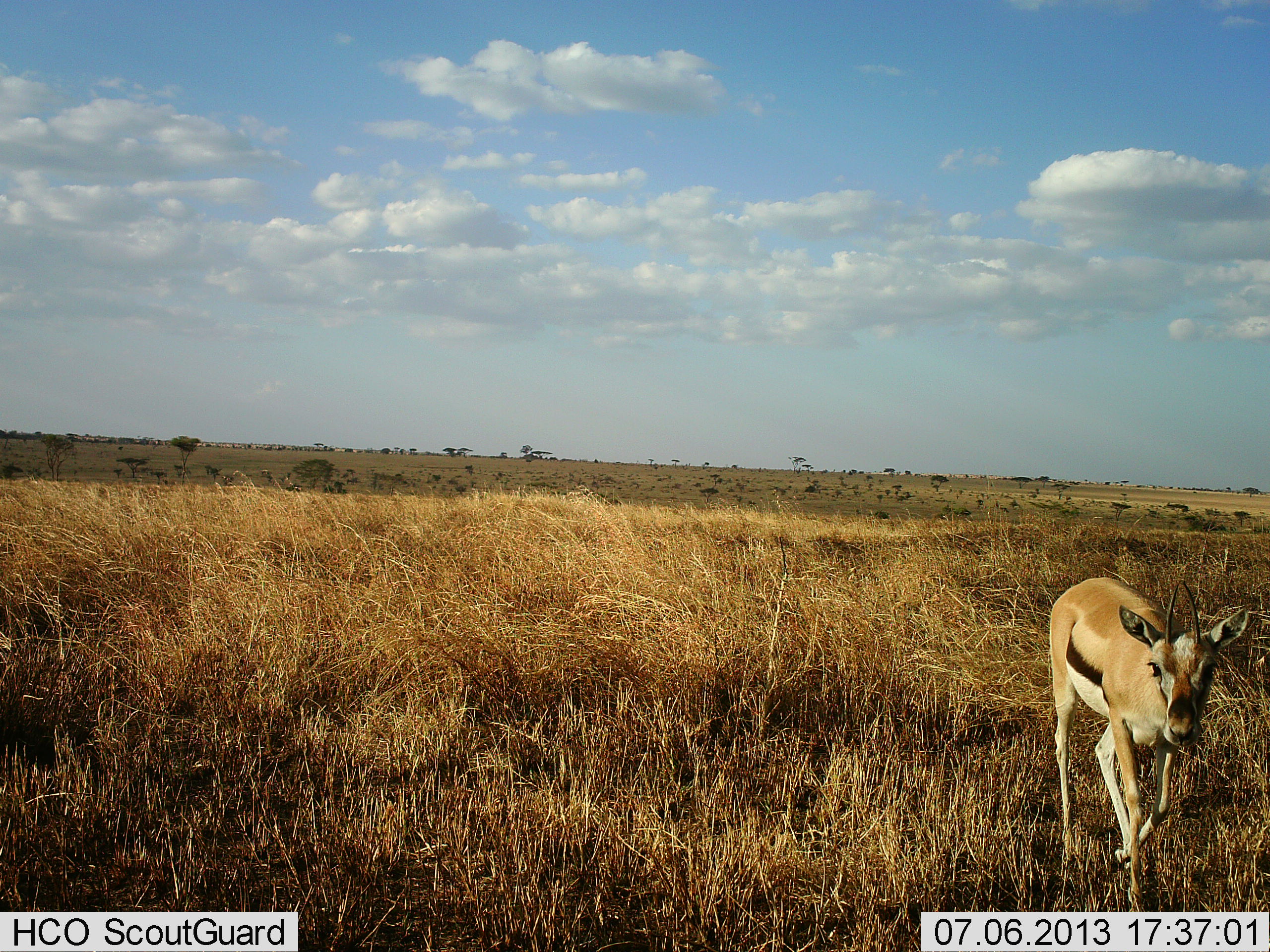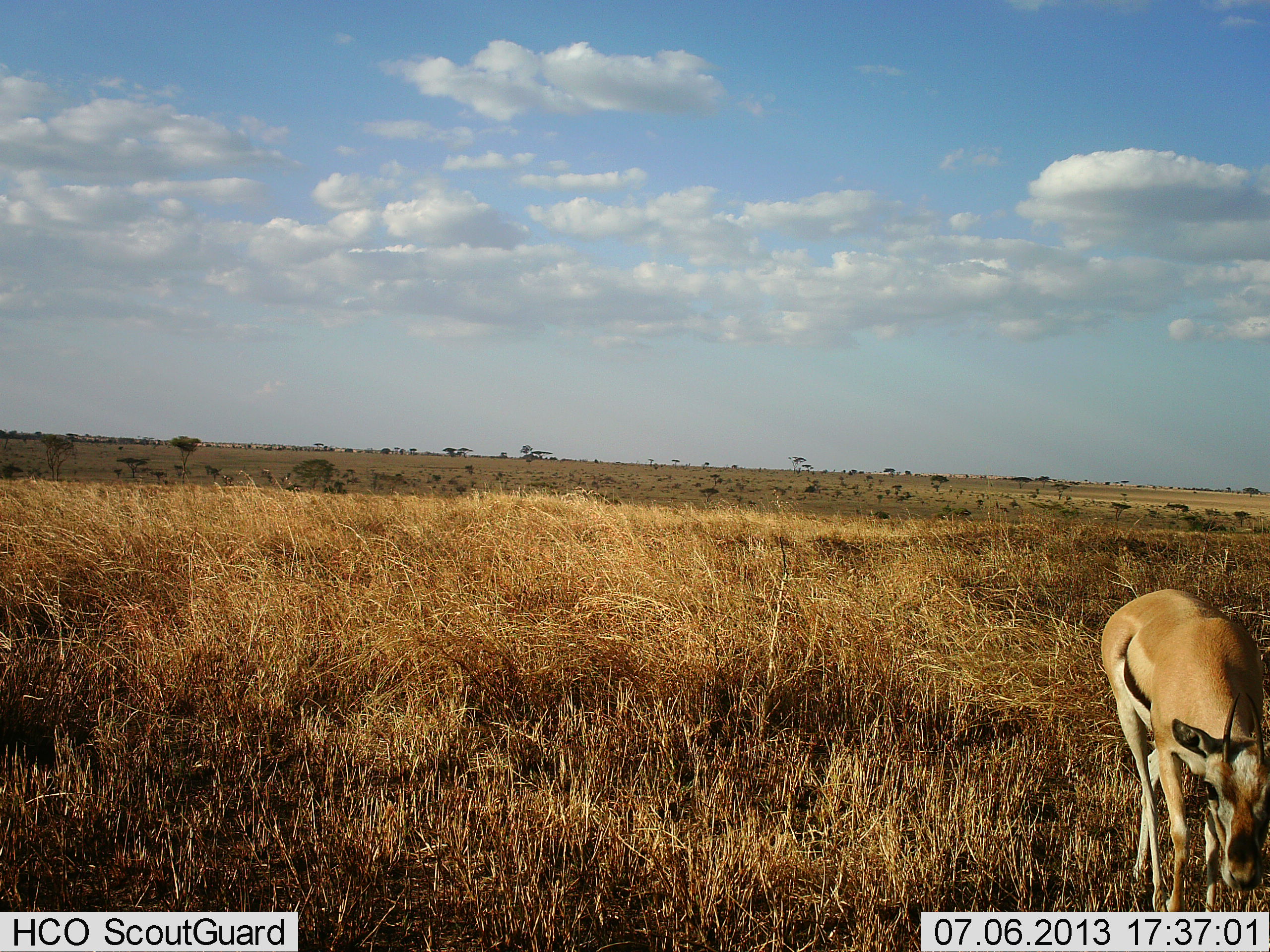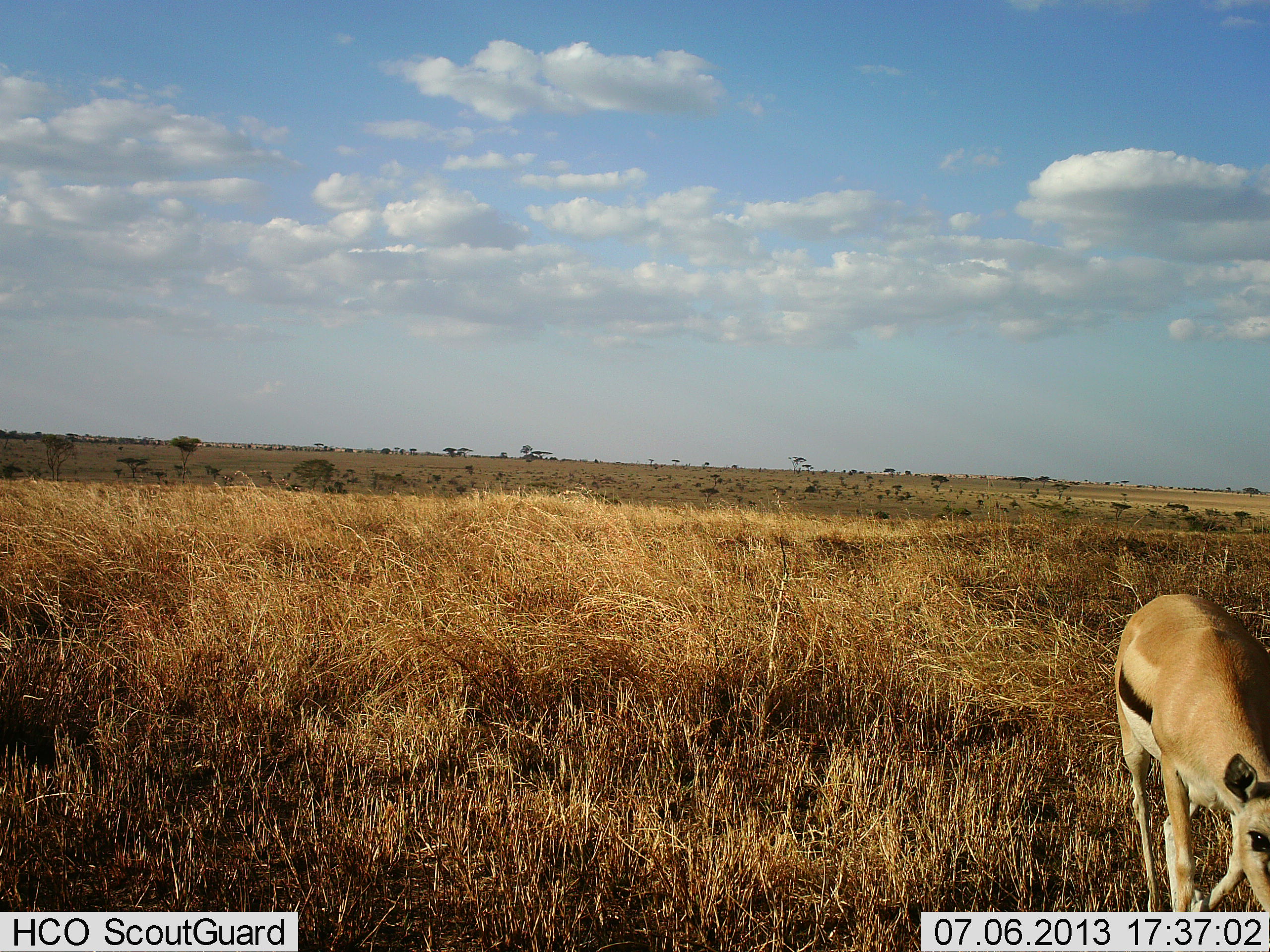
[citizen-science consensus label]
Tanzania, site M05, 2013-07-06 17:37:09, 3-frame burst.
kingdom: Animalia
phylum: Chordata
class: Mammalia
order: Artiodactyla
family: Bovidae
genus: Eudorcas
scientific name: Eudorcas thomsonii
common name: thomson's gazelle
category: gazellethomsons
Gazellethomsons (thomson's gazelle) (Eudorcas thomsonii), count 1. Behavior (volunteer vote fractions): standing 9%, resting 0%, moving 78%, interacting 4%. Young present (vote fraction): 0%. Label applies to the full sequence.